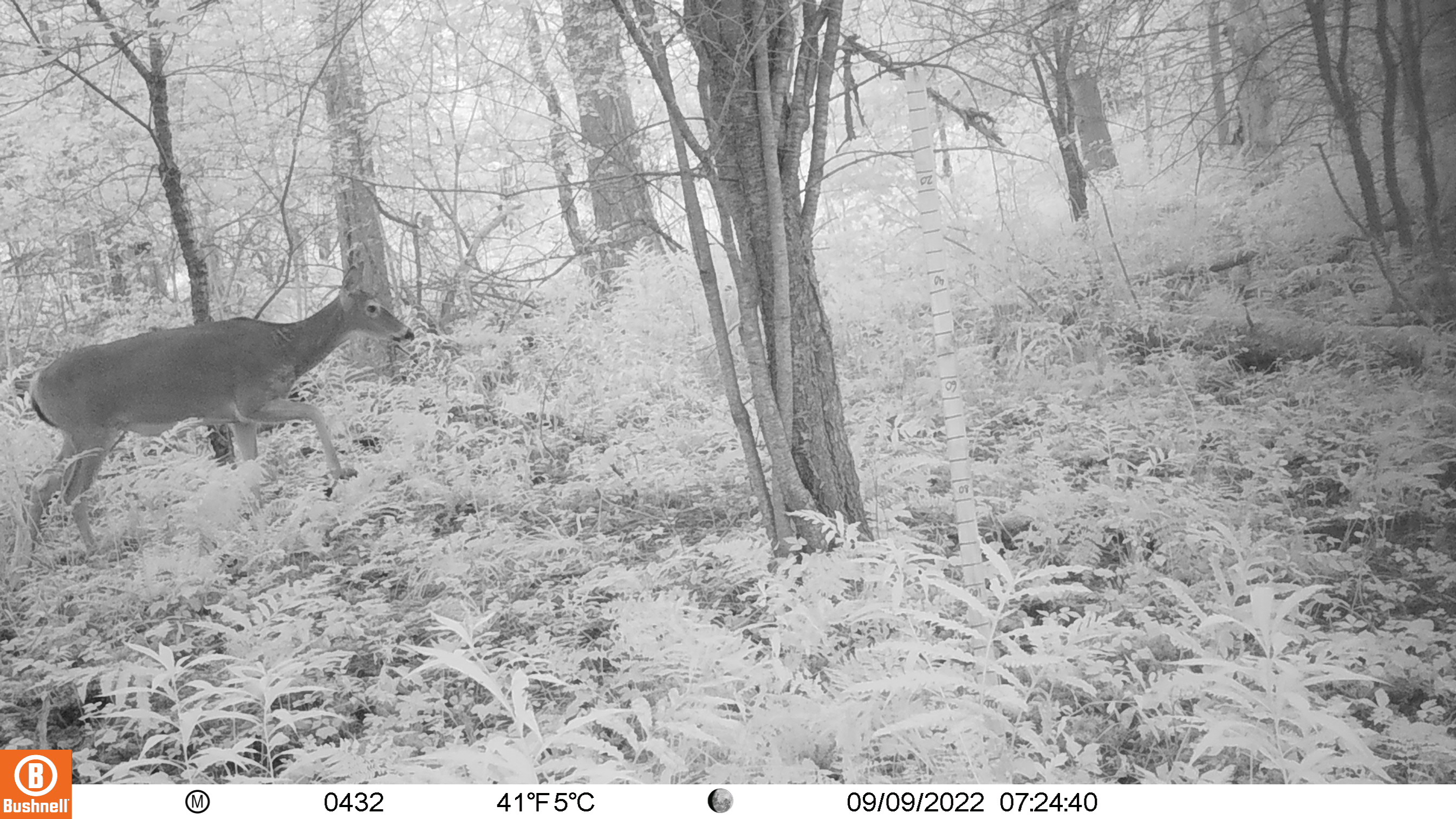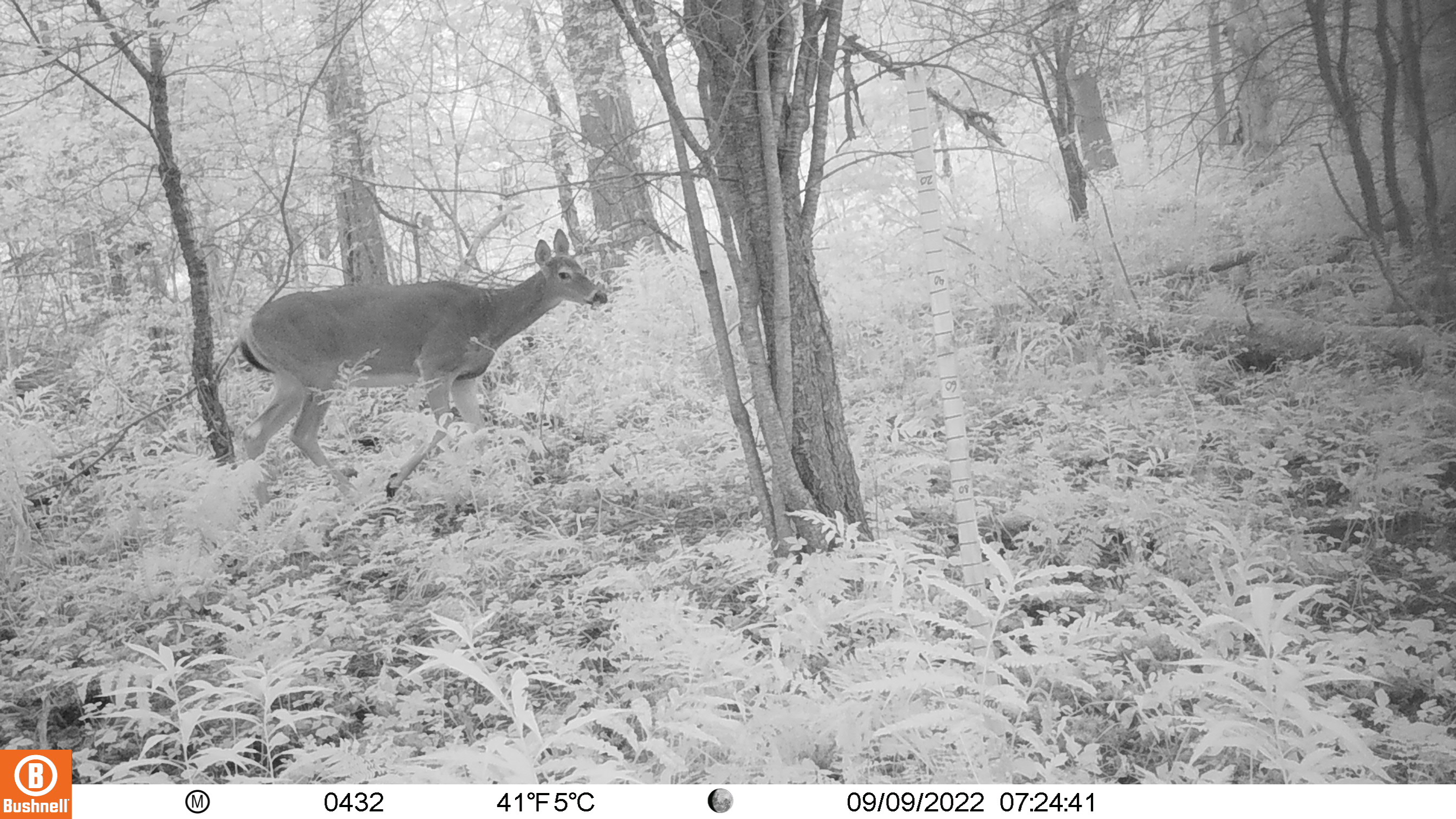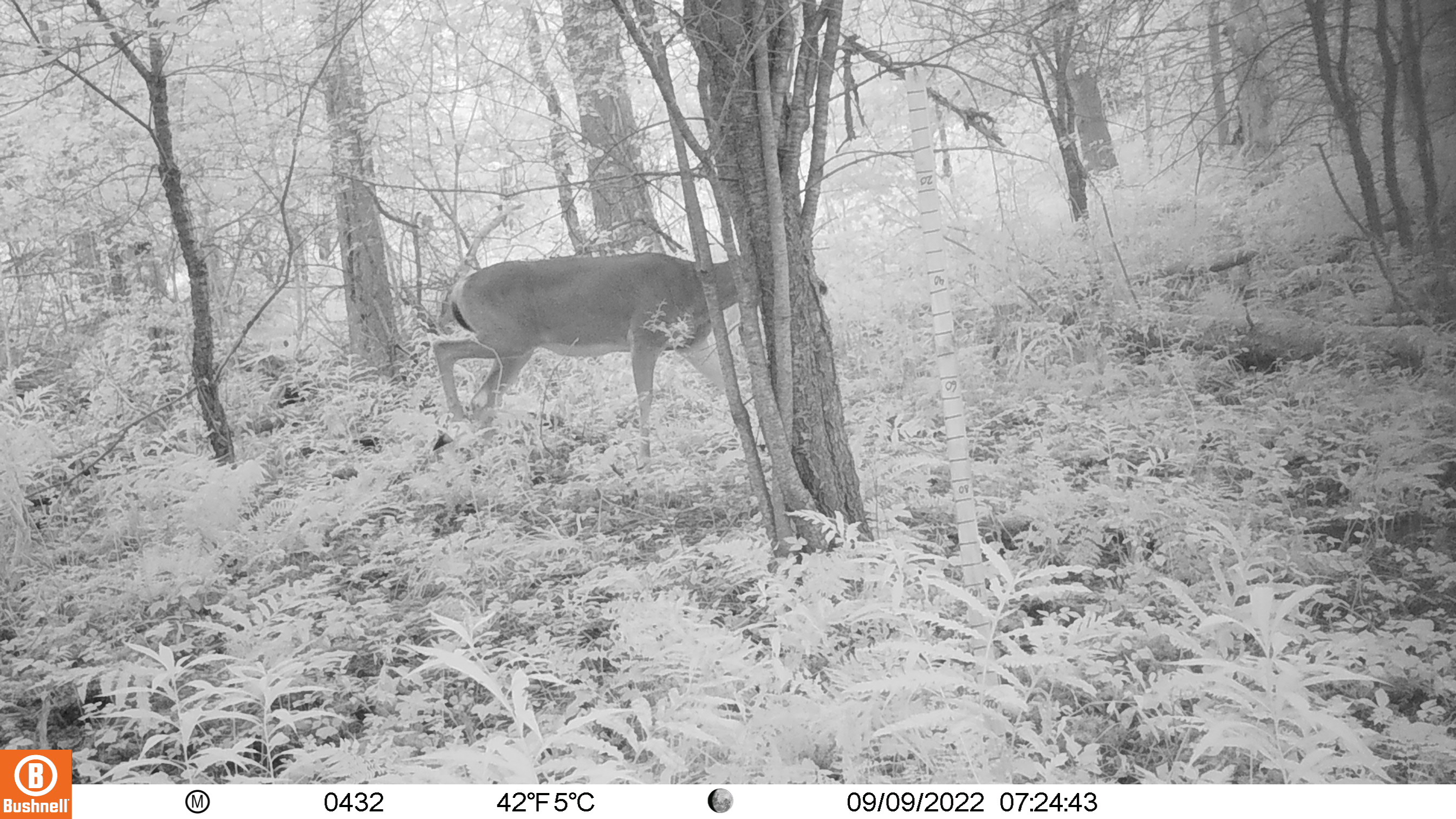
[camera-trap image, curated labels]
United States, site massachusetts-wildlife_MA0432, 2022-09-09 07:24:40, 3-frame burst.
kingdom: Animalia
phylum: Chordata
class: Mammalia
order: Artiodactyla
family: Cervidae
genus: Odocoileus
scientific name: Odocoileus virginianus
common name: white-tailed deer